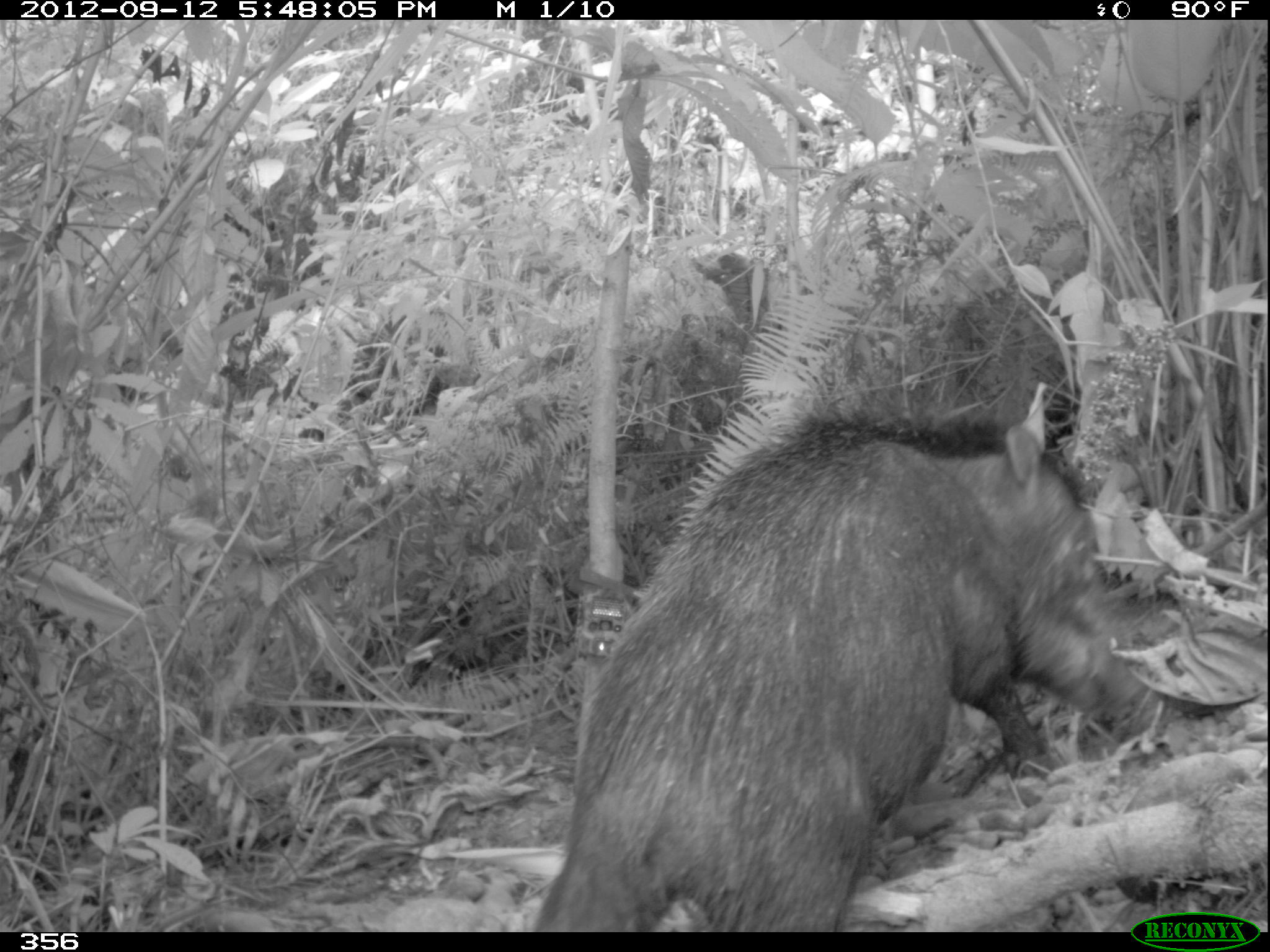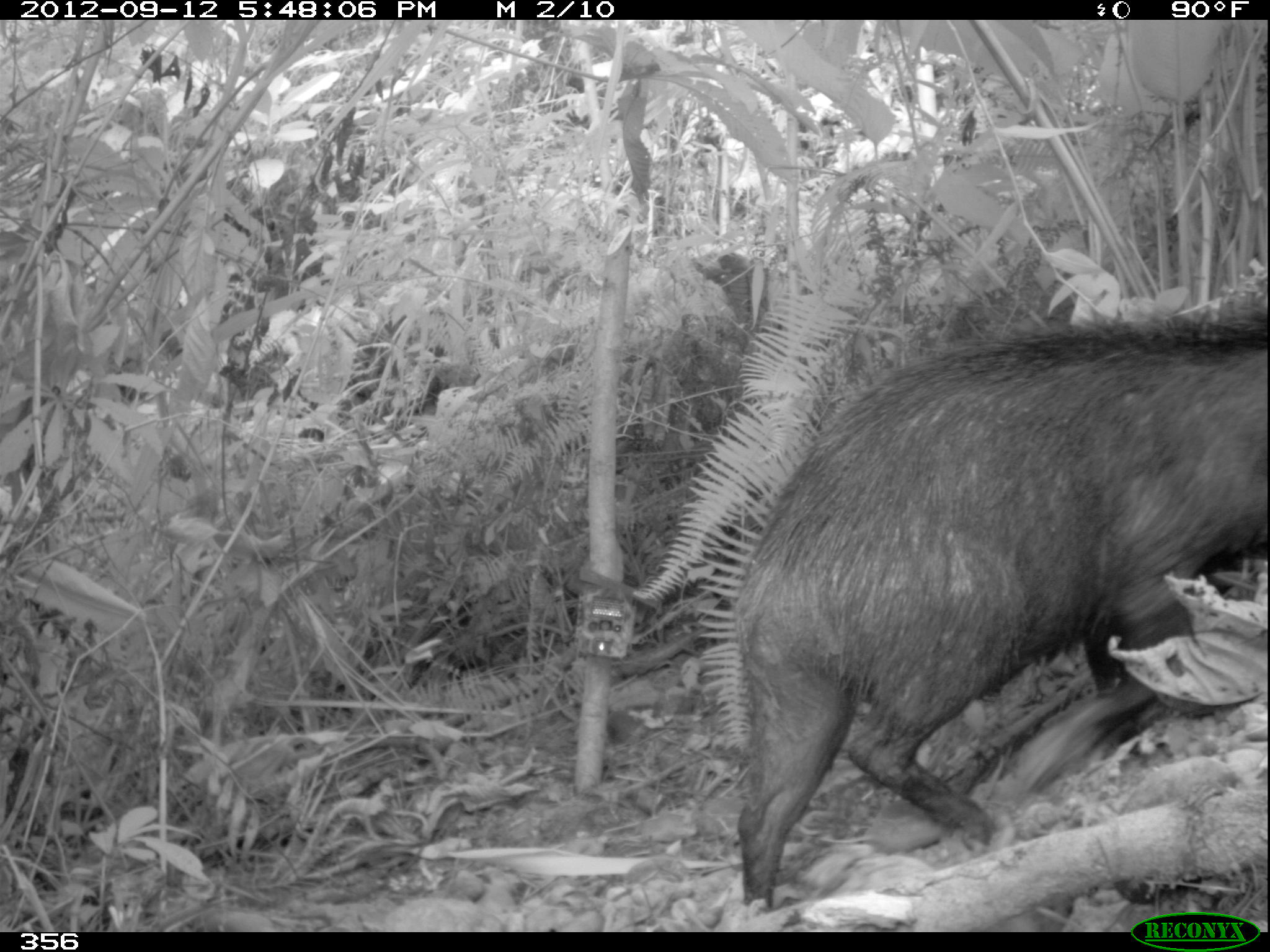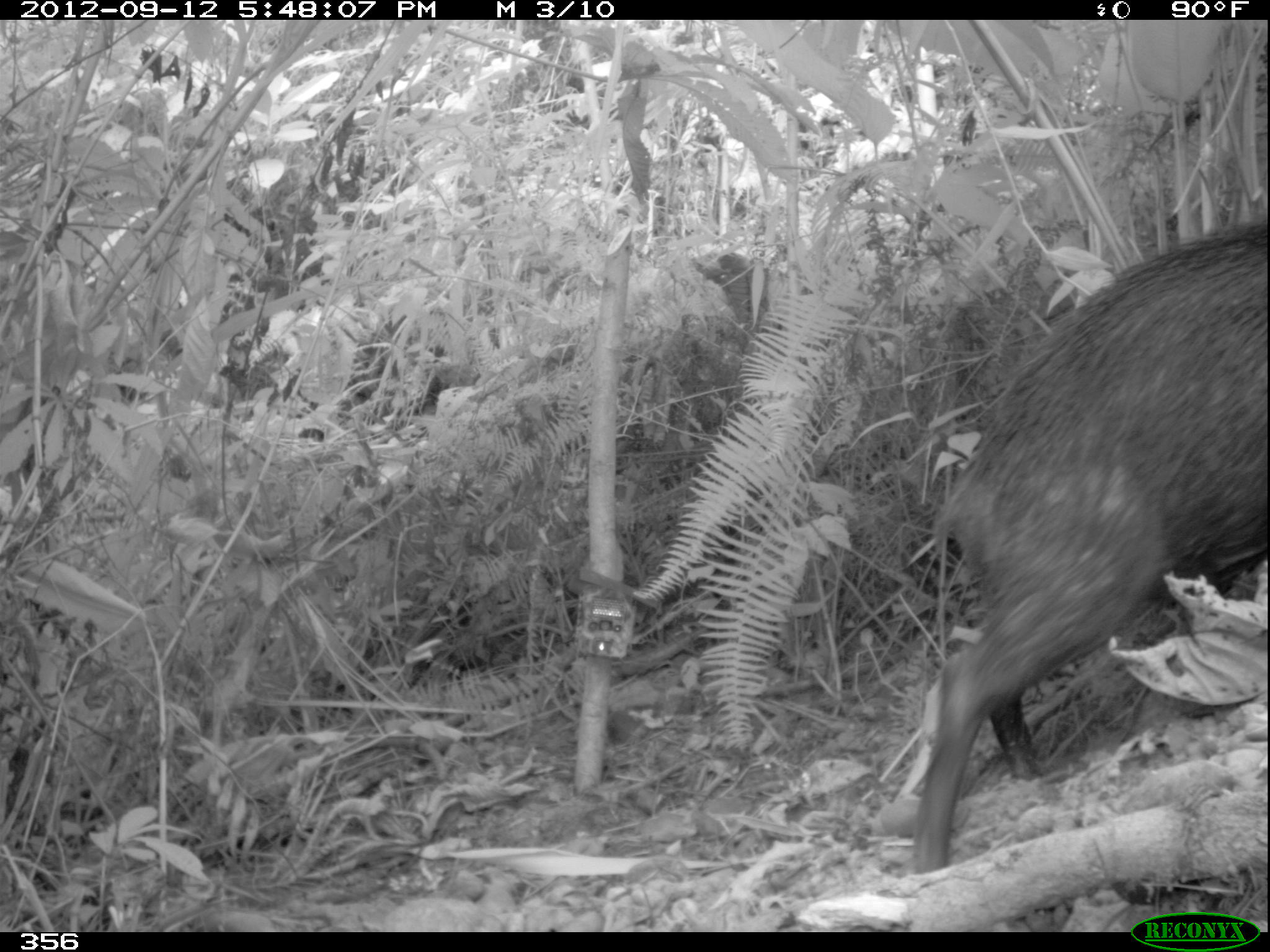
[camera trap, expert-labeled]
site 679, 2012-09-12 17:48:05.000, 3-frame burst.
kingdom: Animalia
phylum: Chordata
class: Mammalia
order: Artiodactyla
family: Tayassuidae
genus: Tayassu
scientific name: Tayassu pecari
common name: white-lipped peccary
Tayassu pecari (white-lipped peccary).